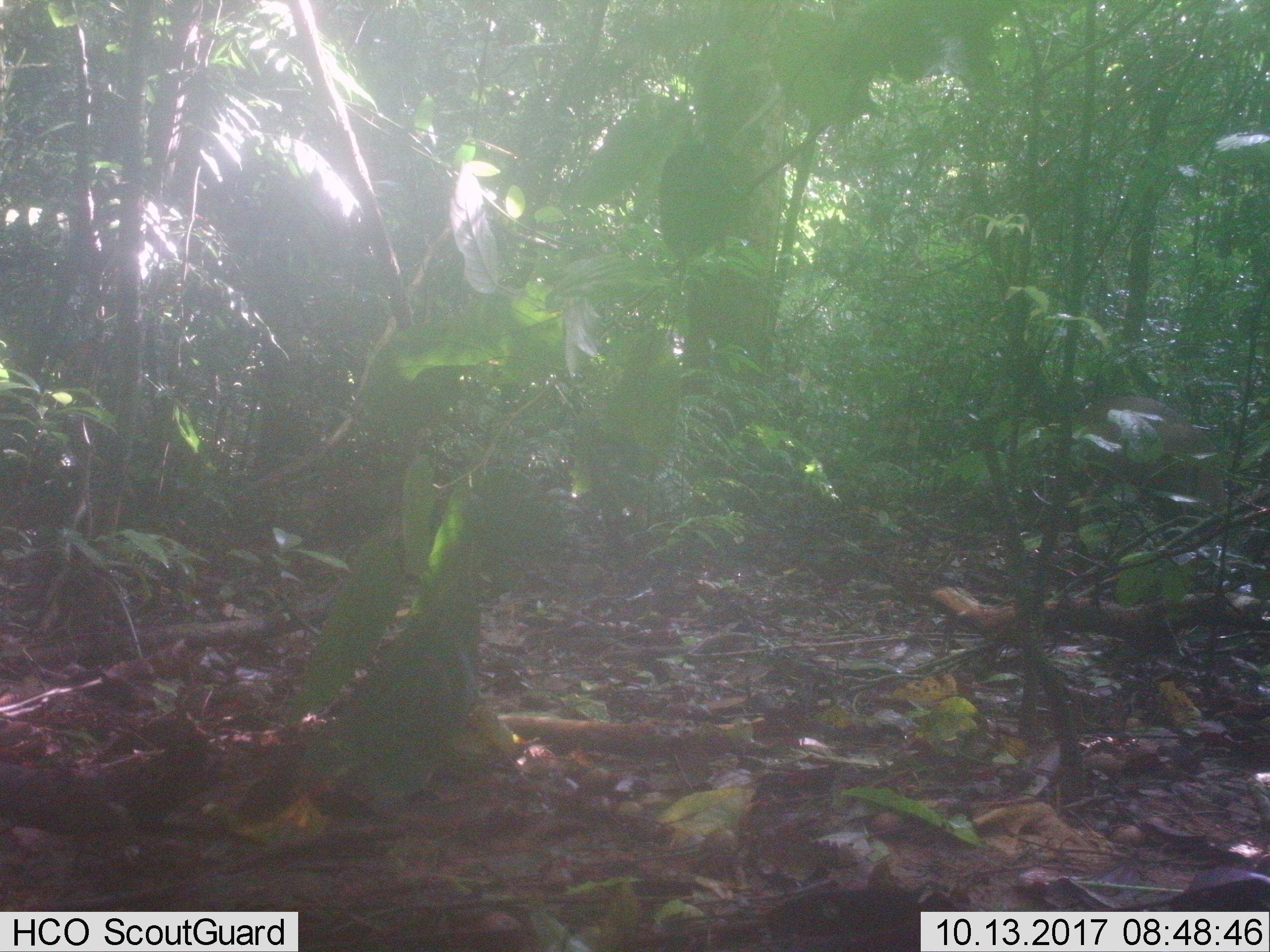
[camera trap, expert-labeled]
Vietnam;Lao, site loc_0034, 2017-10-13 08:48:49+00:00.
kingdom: Animalia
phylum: Chordata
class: Mammalia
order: Artiodactyla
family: Cervidae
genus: Muntiacus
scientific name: Muntiacus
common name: muntjacs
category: unidentified muntjac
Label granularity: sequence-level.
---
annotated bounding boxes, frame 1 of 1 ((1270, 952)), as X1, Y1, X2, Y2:
unidentified muntjac: 1072, 390, 1228, 551